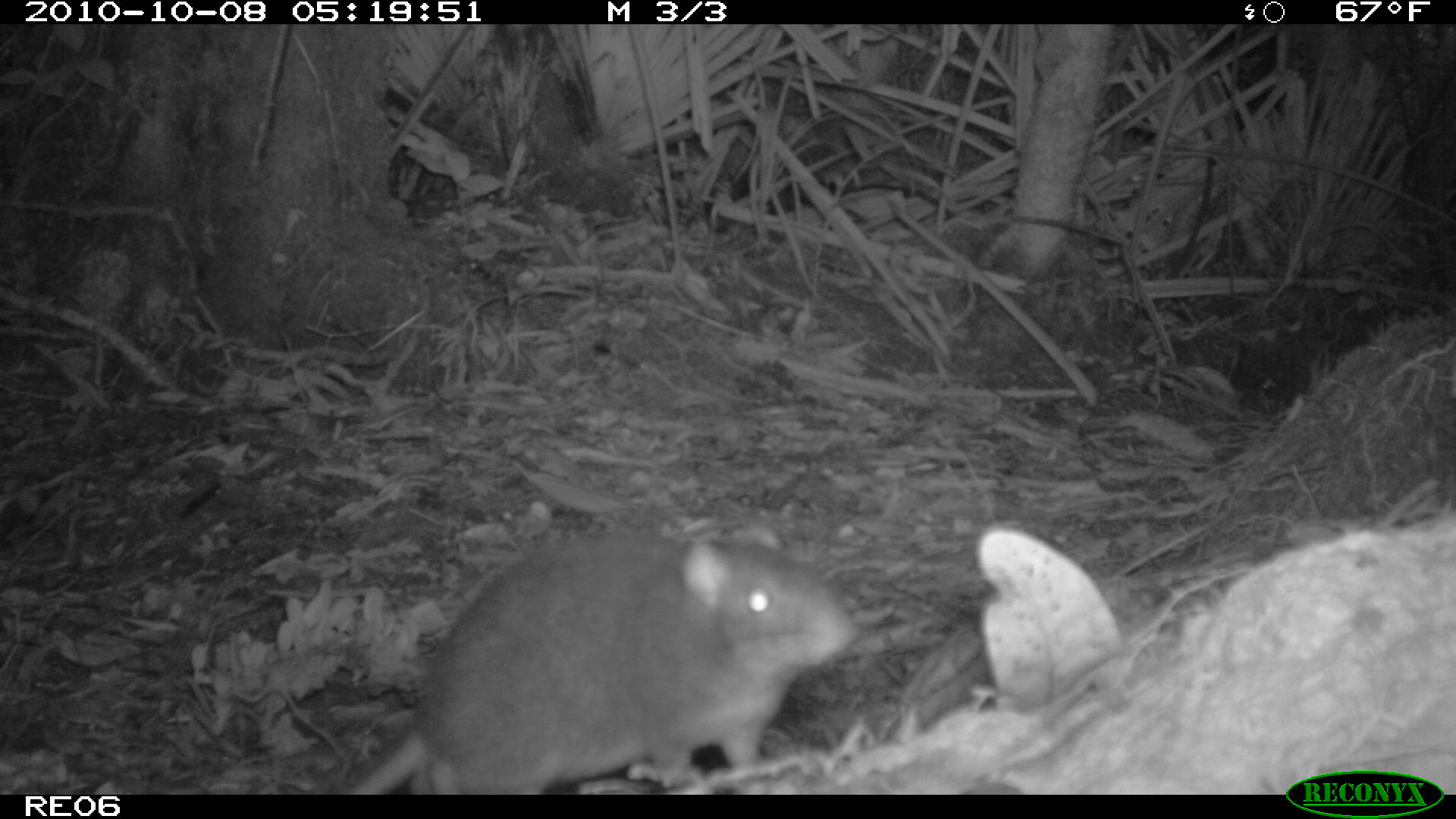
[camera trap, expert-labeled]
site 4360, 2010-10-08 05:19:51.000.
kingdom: Animalia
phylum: Chordata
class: Mammalia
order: Rodentia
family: Muridae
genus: Rattus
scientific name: Rattus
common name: rodent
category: unknown rat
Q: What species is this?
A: Unknown rat (rodent) (Rattus).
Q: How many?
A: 1.